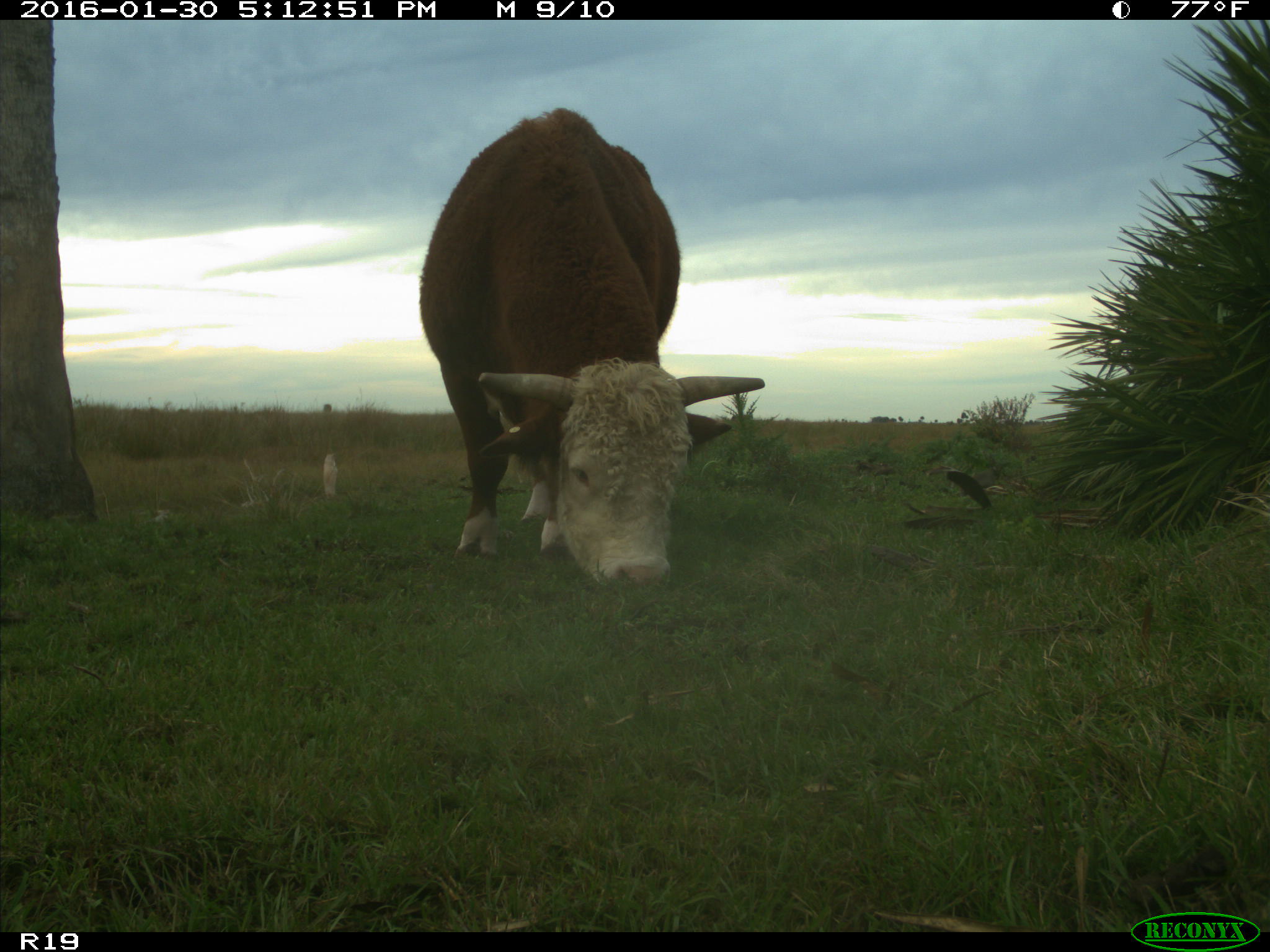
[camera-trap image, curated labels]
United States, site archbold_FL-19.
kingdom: Animalia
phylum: Chordata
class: Mammalia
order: Artiodactyla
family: Bovidae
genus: Bos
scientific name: Bos taurus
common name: domestic cow